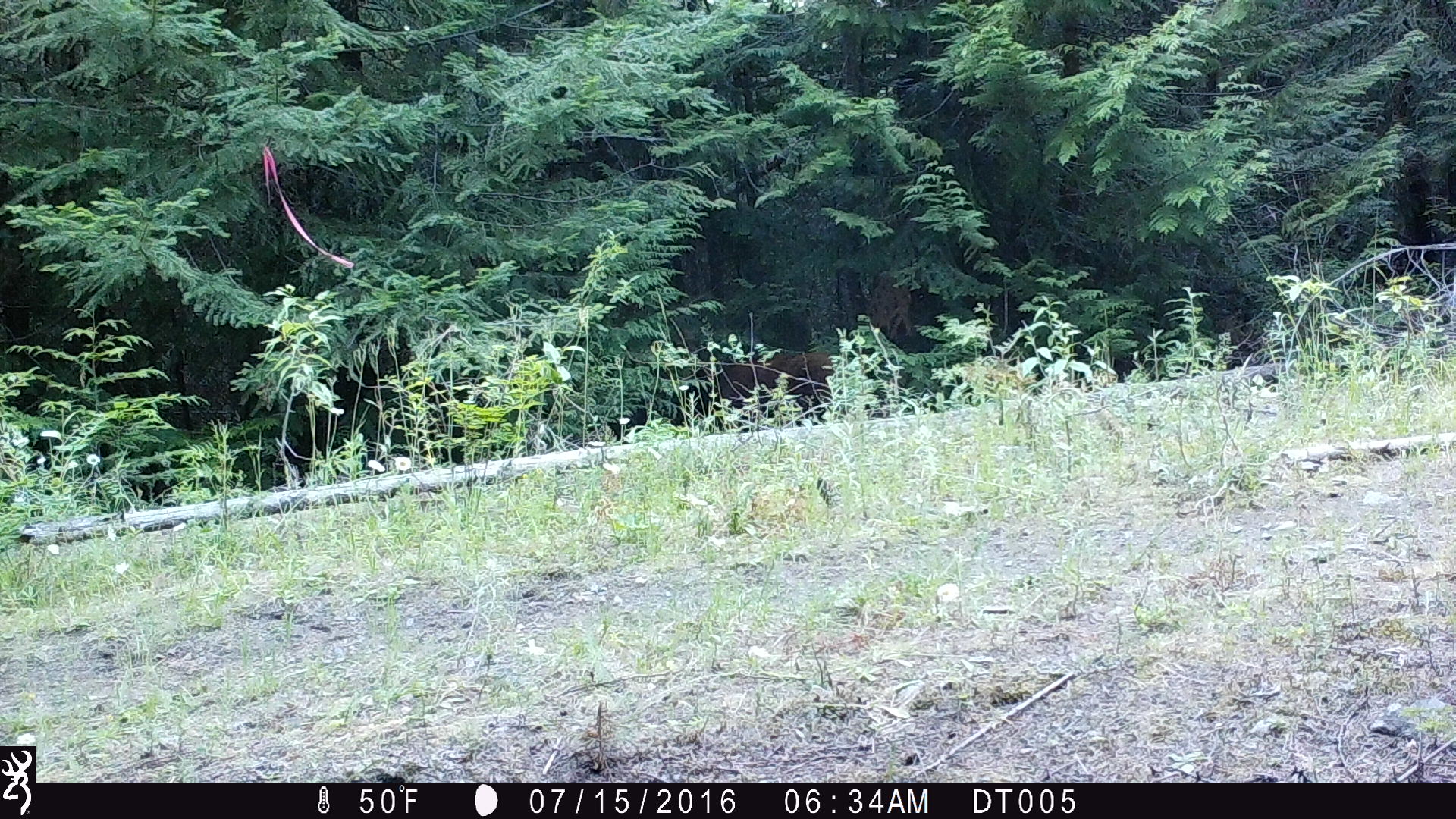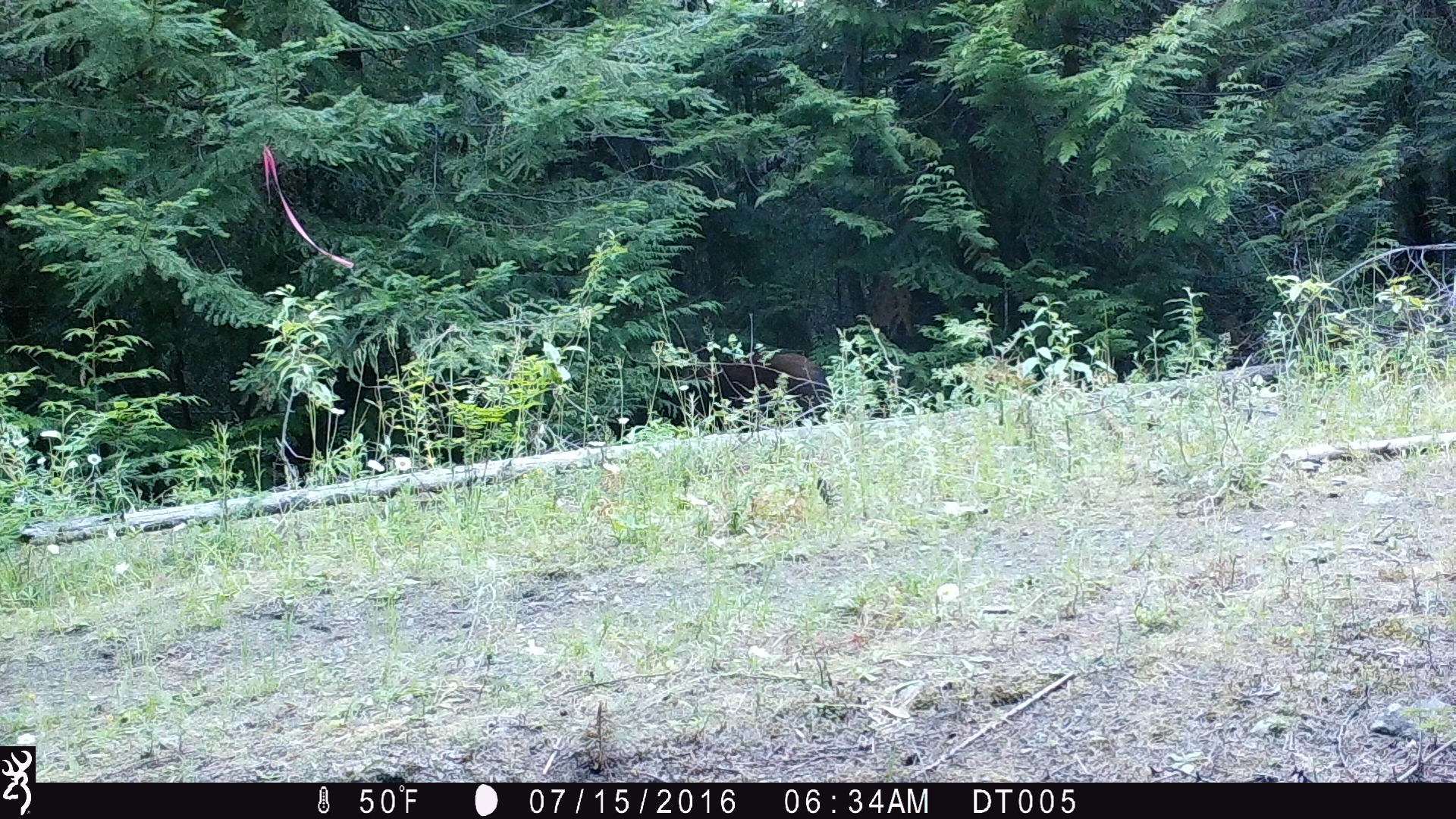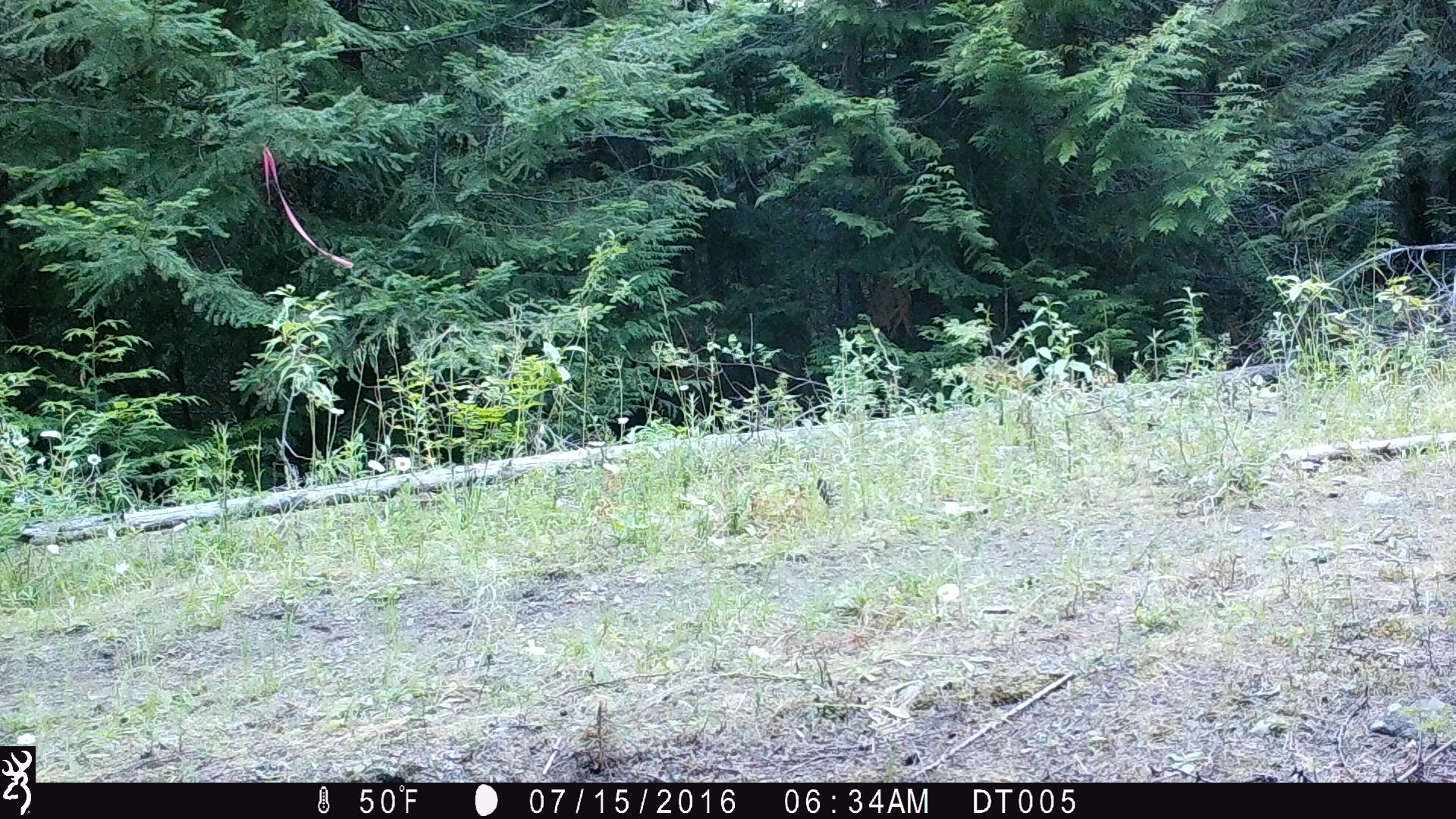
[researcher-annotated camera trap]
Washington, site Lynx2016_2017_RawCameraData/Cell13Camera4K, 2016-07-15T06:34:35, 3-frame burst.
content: unidentified animal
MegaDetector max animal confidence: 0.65